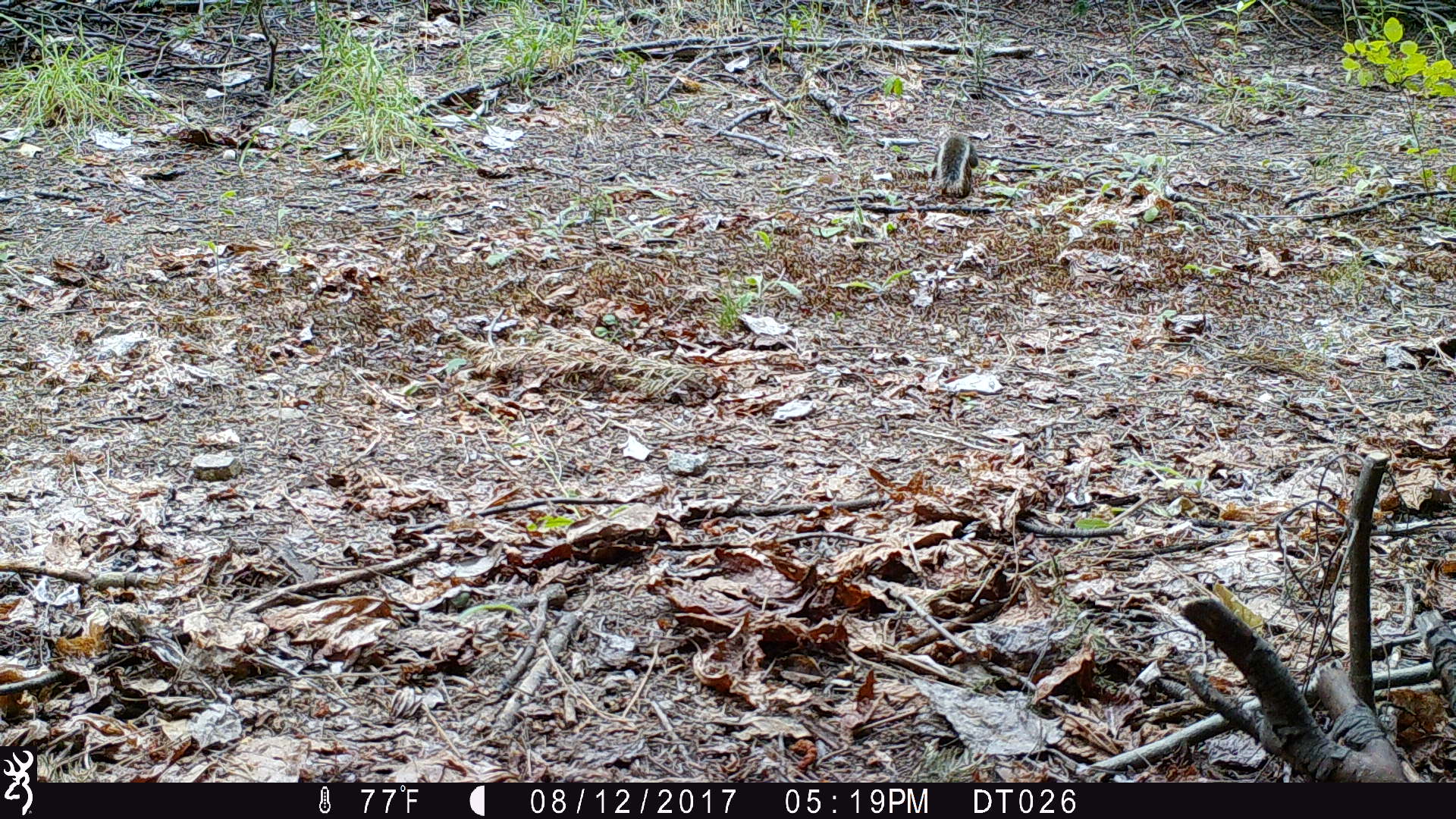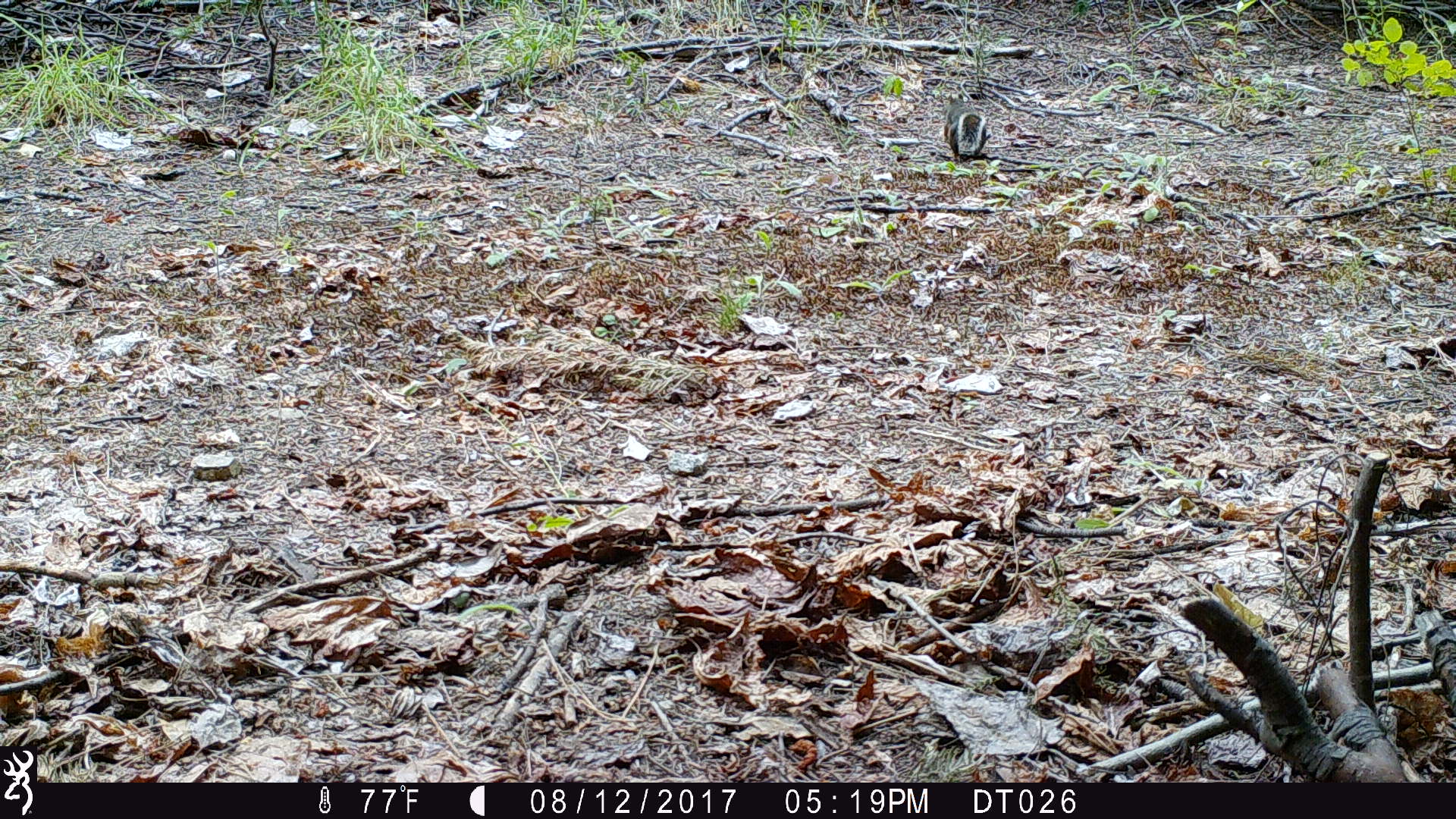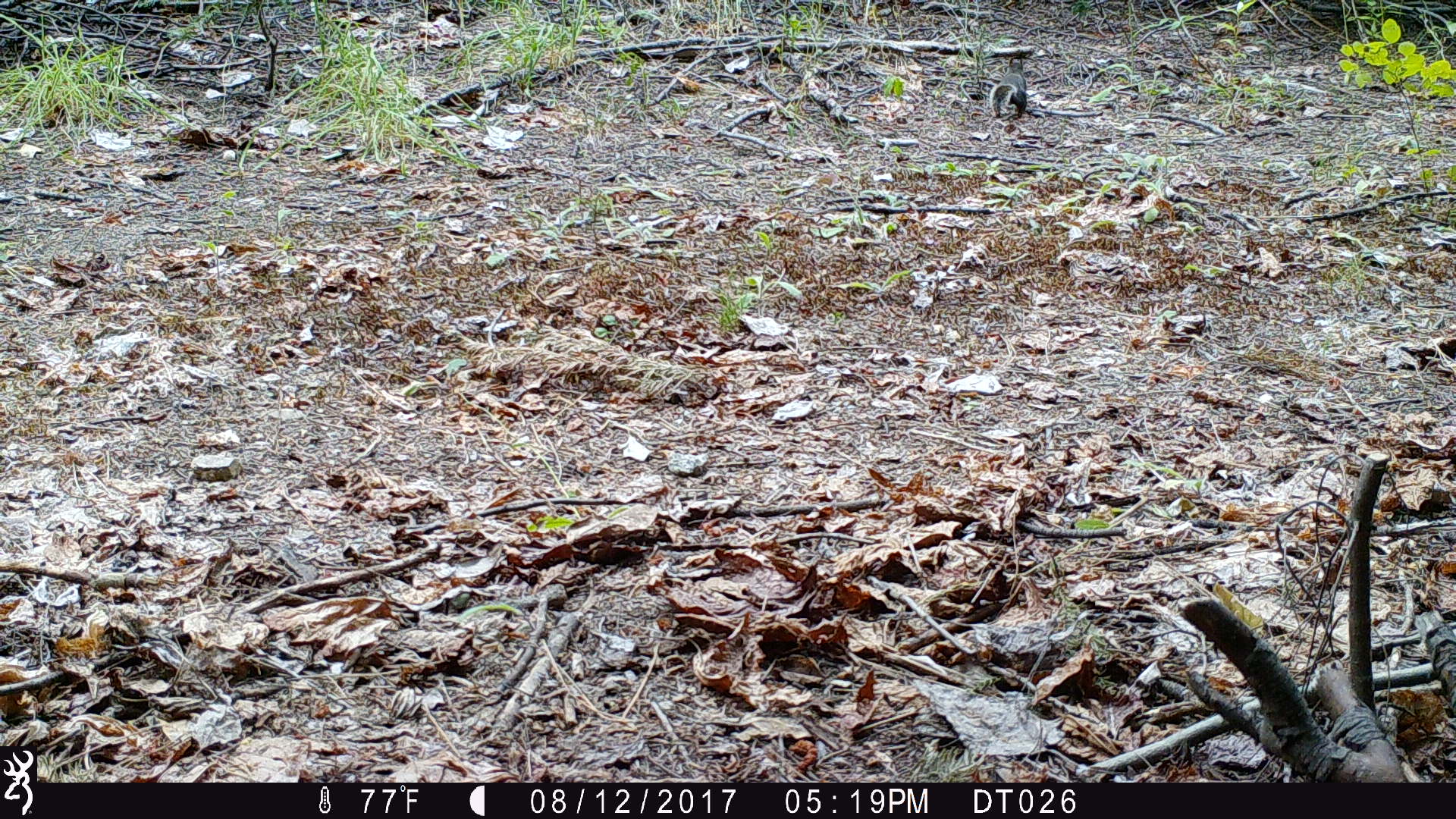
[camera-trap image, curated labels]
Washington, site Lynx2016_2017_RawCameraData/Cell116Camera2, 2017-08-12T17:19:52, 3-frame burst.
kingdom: Animalia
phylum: Chordata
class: Mammalia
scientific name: Mammalia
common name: small mammal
Small mammal (Mammalia). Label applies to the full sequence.